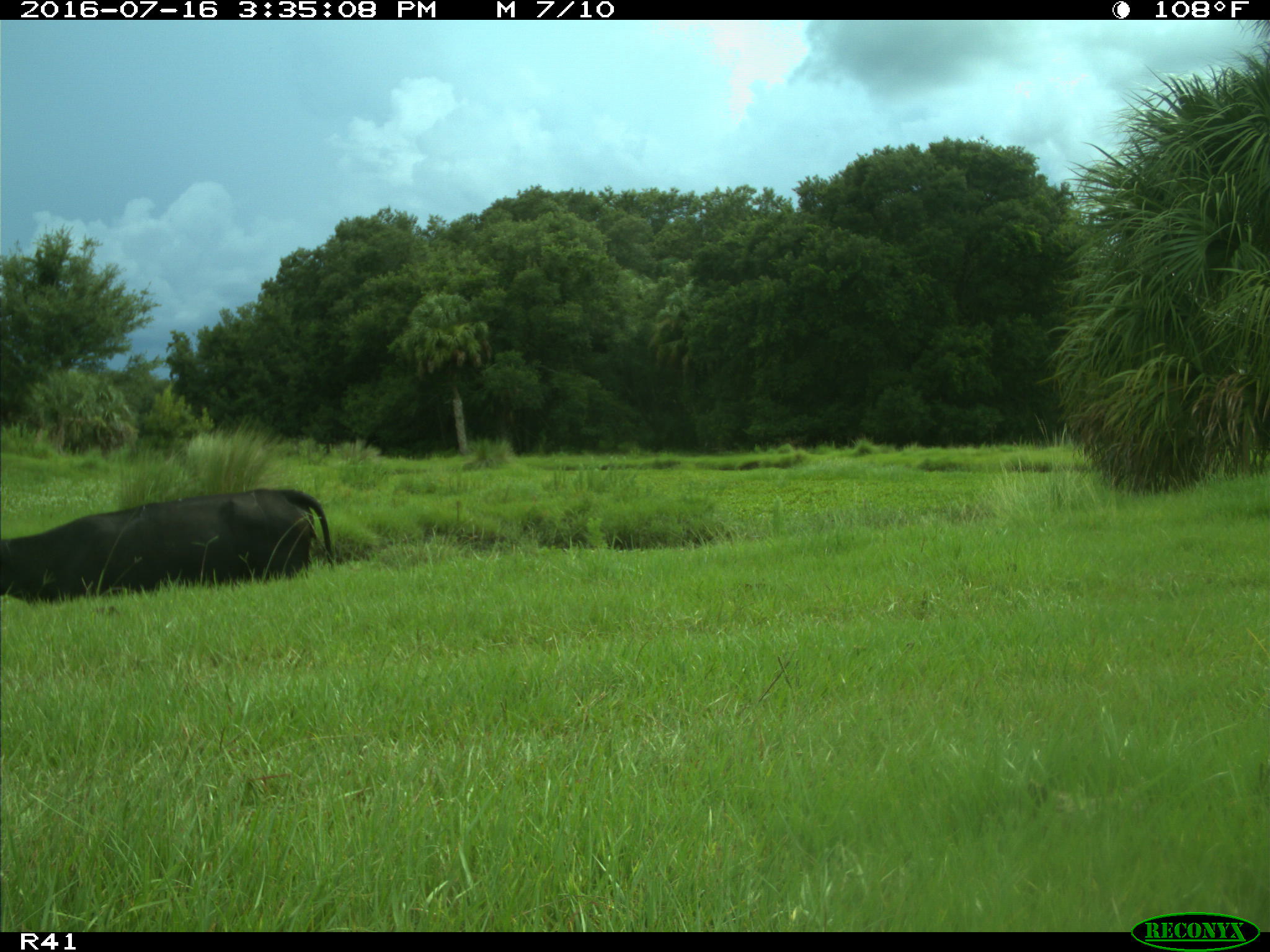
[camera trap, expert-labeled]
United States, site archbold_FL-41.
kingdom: Animalia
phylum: Chordata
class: Mammalia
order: Artiodactyla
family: Bovidae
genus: Bos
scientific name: Bos taurus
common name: domestic cow